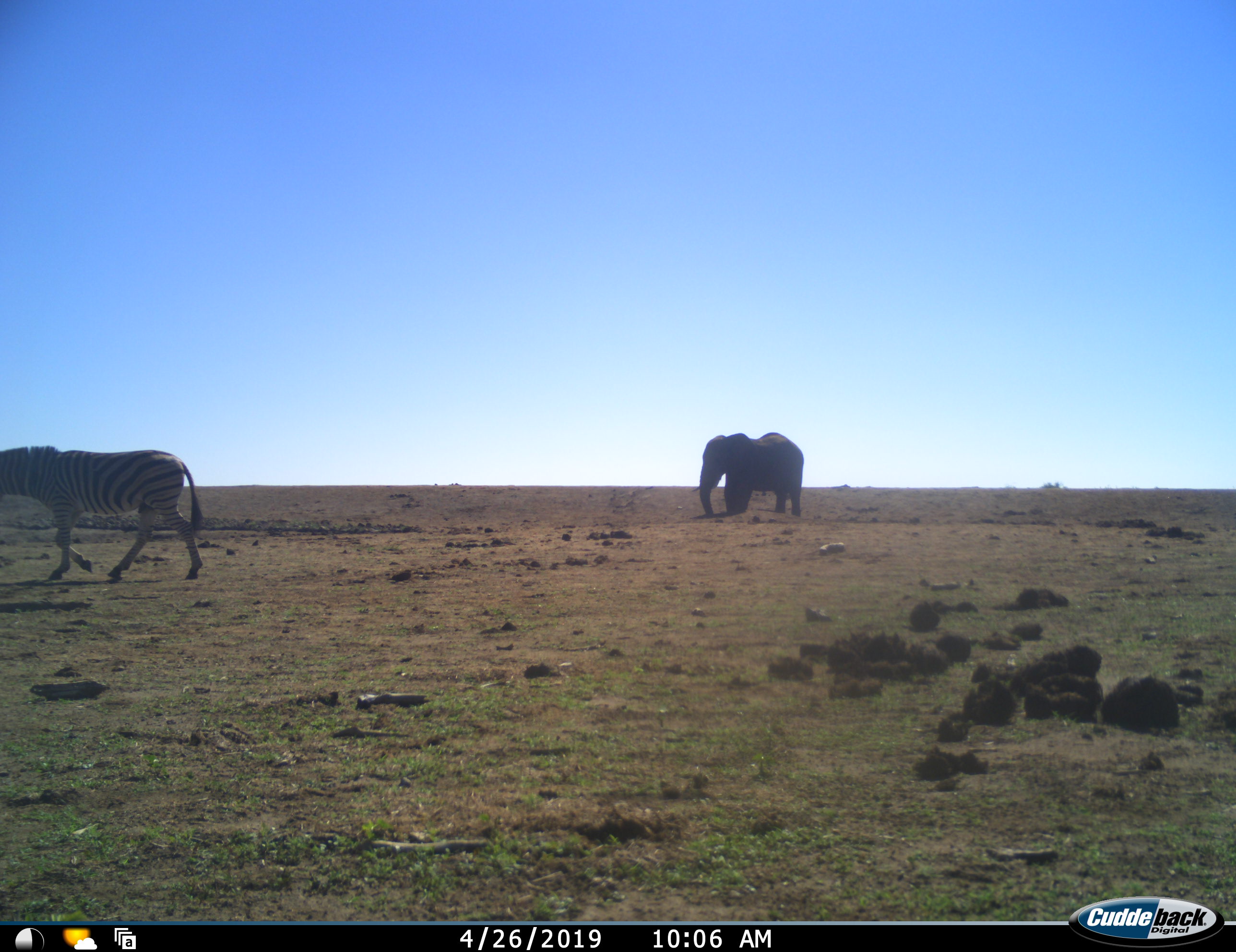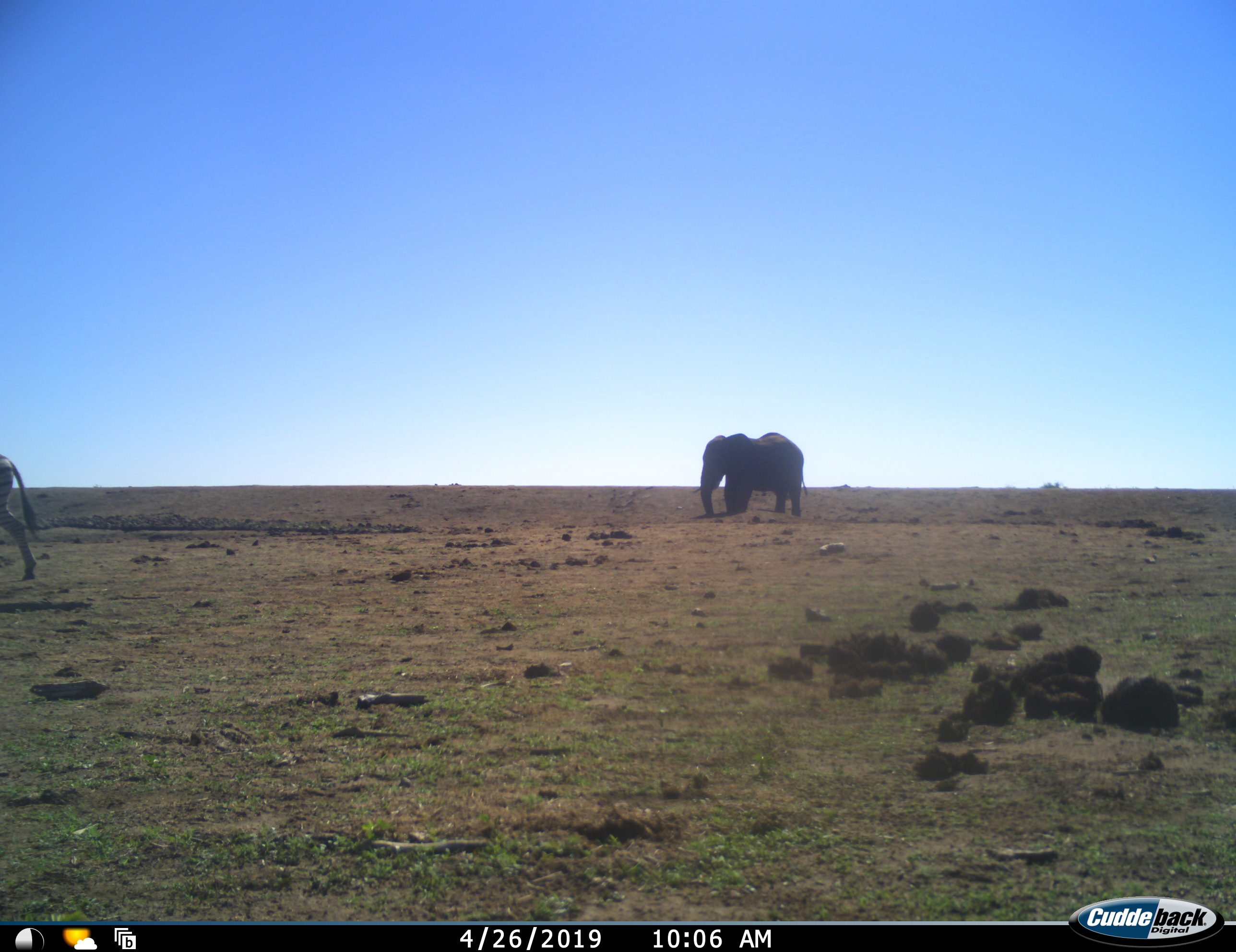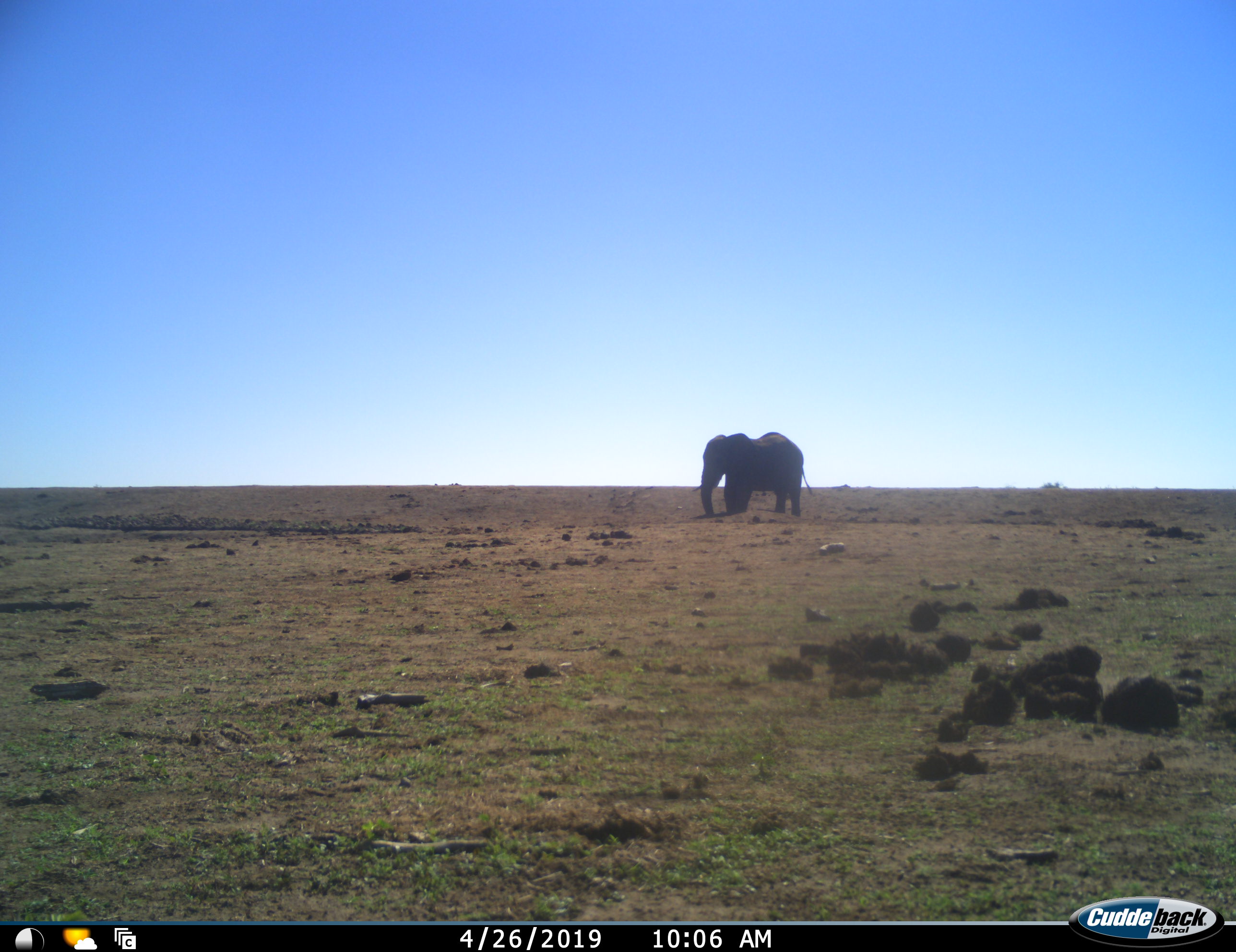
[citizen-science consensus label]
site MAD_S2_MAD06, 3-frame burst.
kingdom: Animalia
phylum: Chordata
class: Mammalia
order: Proboscidea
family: Elephantidae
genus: Loxodonta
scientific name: Loxodonta africana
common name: african bush elephant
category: elephant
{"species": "elephant (african bush elephant) (Loxodonta africana)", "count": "1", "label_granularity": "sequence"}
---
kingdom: Animalia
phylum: Chordata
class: Mammalia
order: Perissodactyla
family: Equidae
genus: Equus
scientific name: Equus quagga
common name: plains zebra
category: zebraplains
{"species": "zebraplains (plains zebra) (Equus quagga)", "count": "1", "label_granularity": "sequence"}